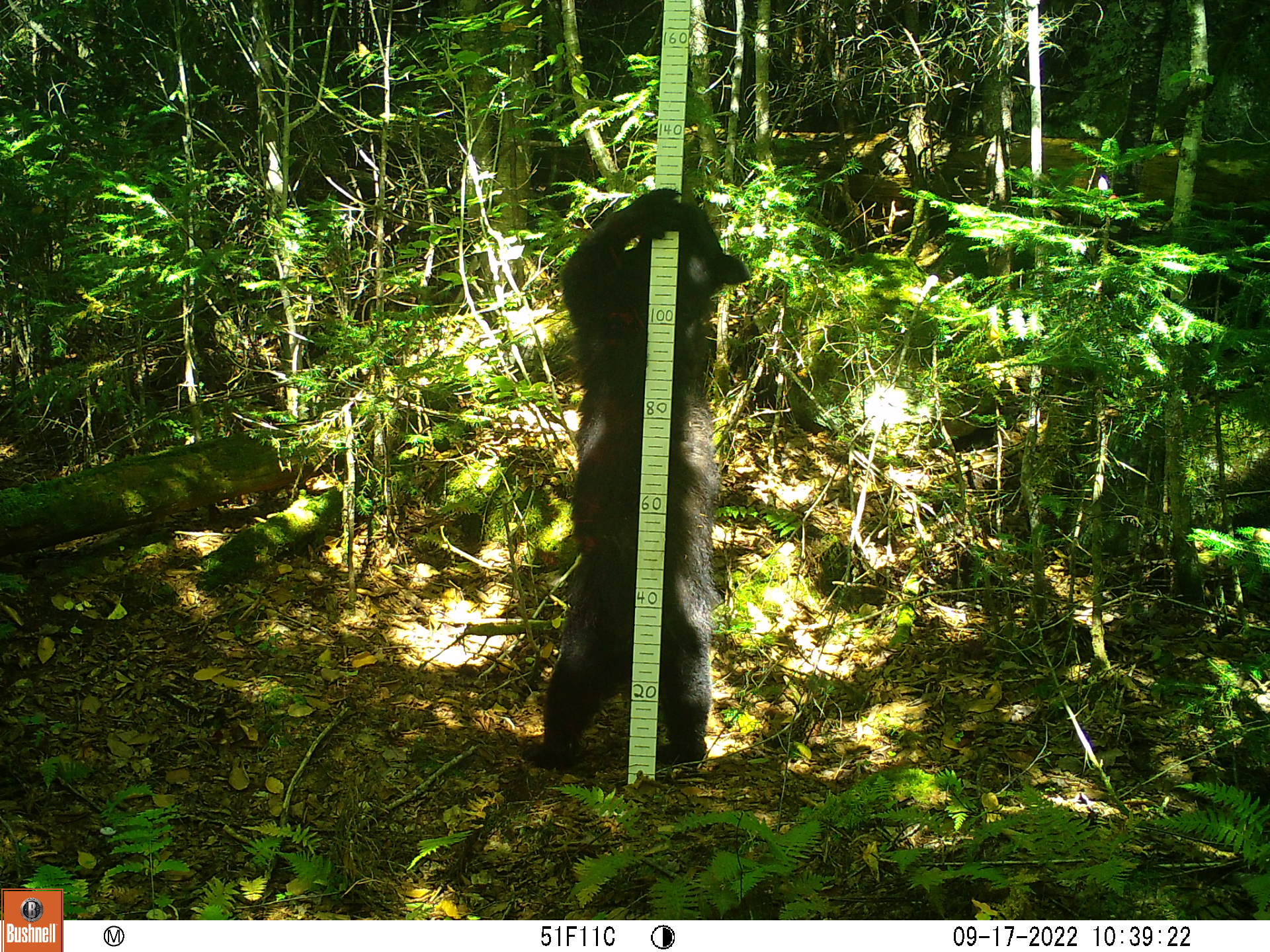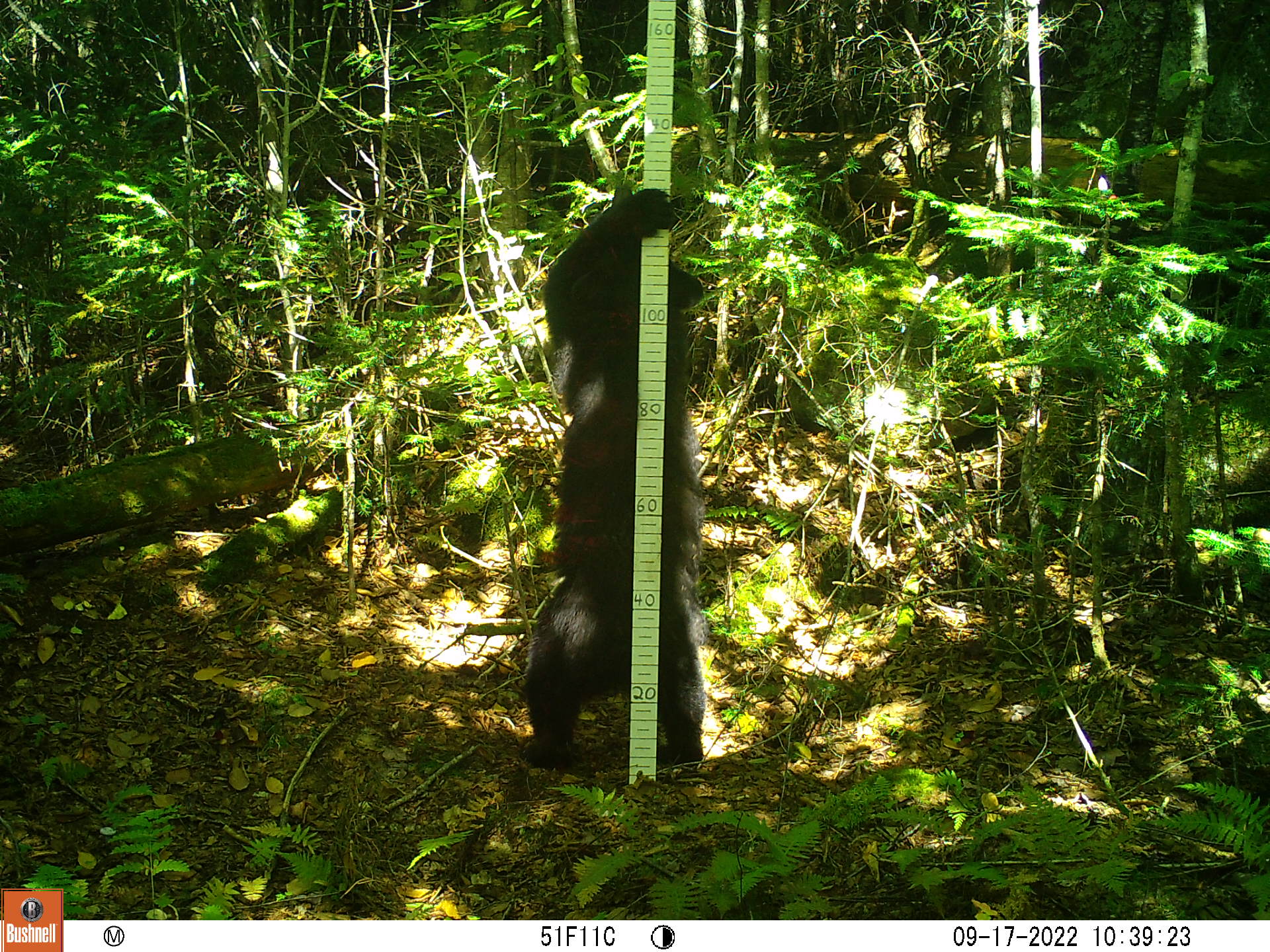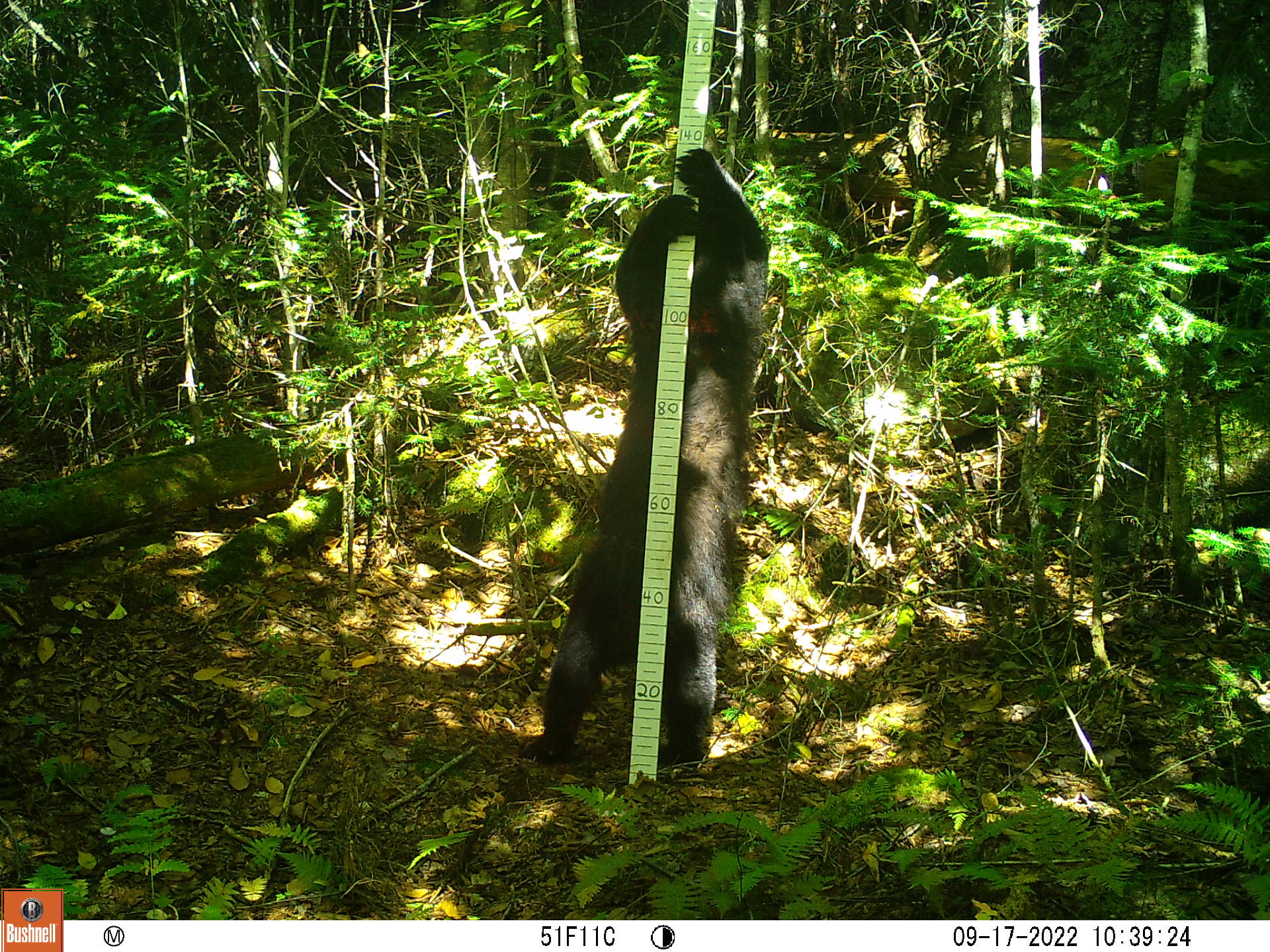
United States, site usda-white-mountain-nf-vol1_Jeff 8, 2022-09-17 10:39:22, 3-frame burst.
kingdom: Animalia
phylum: Chordata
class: Mammalia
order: Carnivora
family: Ursidae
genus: Ursus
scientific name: Ursus americanus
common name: black bear